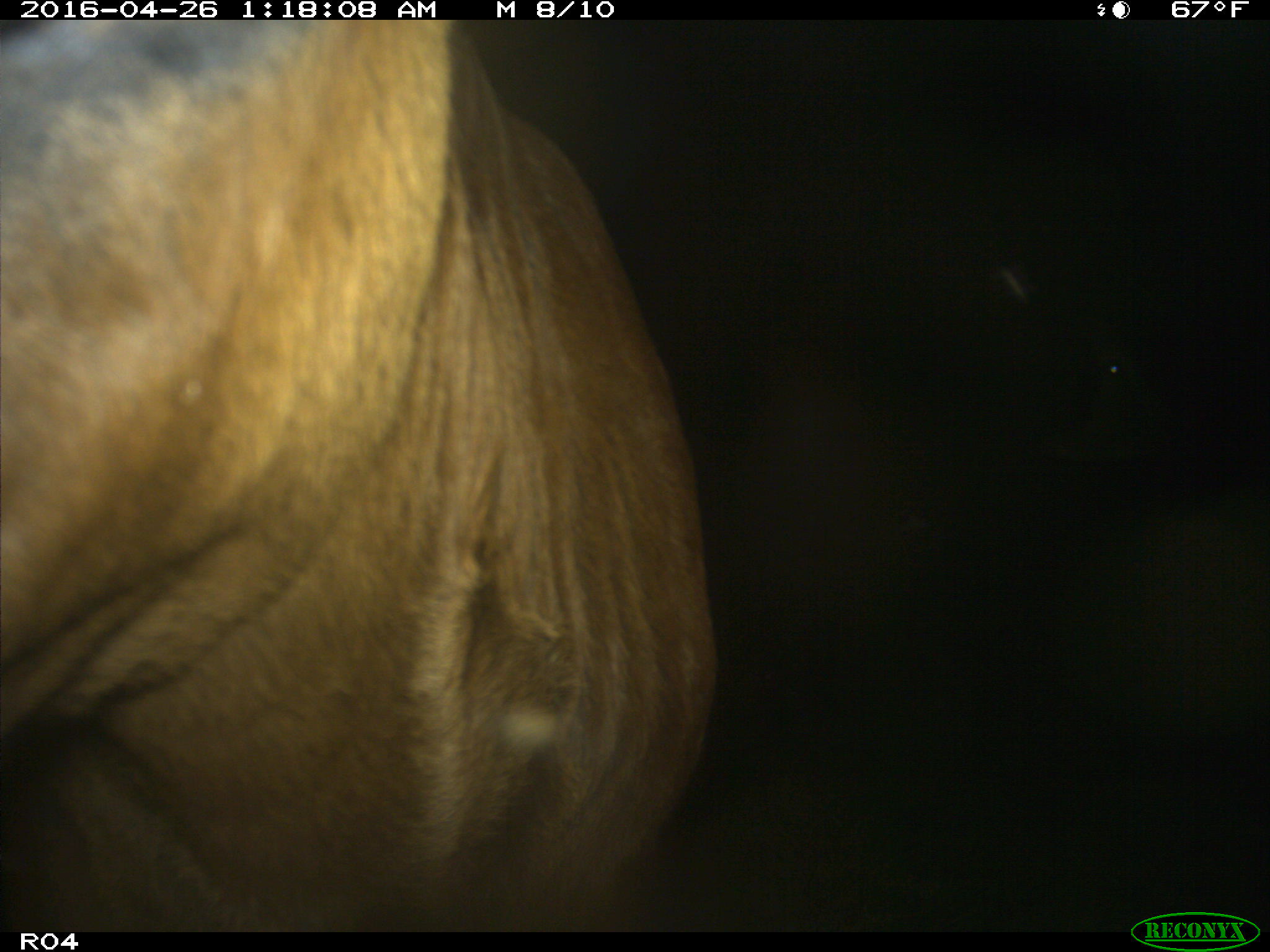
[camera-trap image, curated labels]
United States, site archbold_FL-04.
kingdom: Animalia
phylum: Chordata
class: Mammalia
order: Artiodactyla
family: Bovidae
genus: Bos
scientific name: Bos taurus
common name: domestic cow